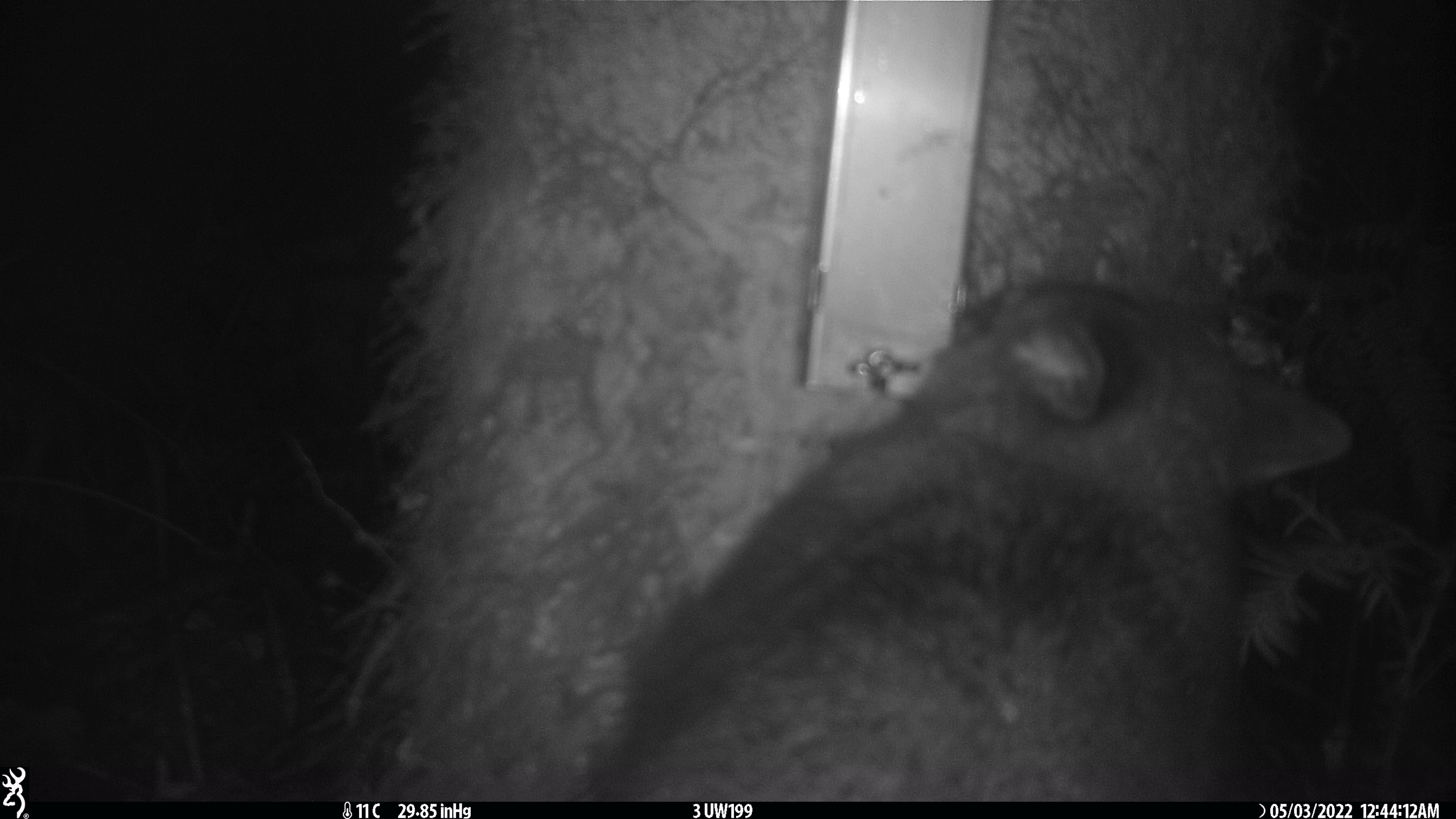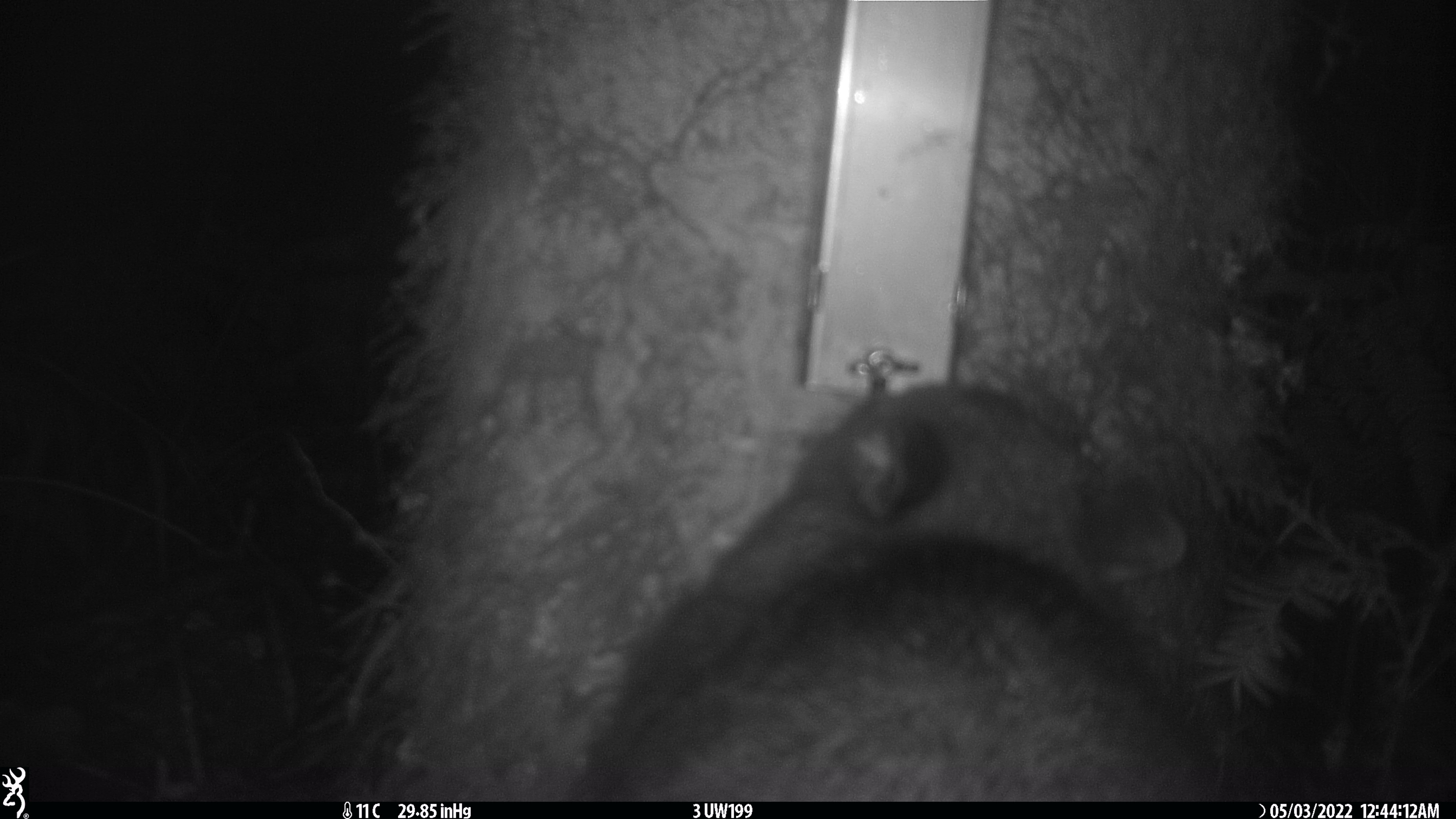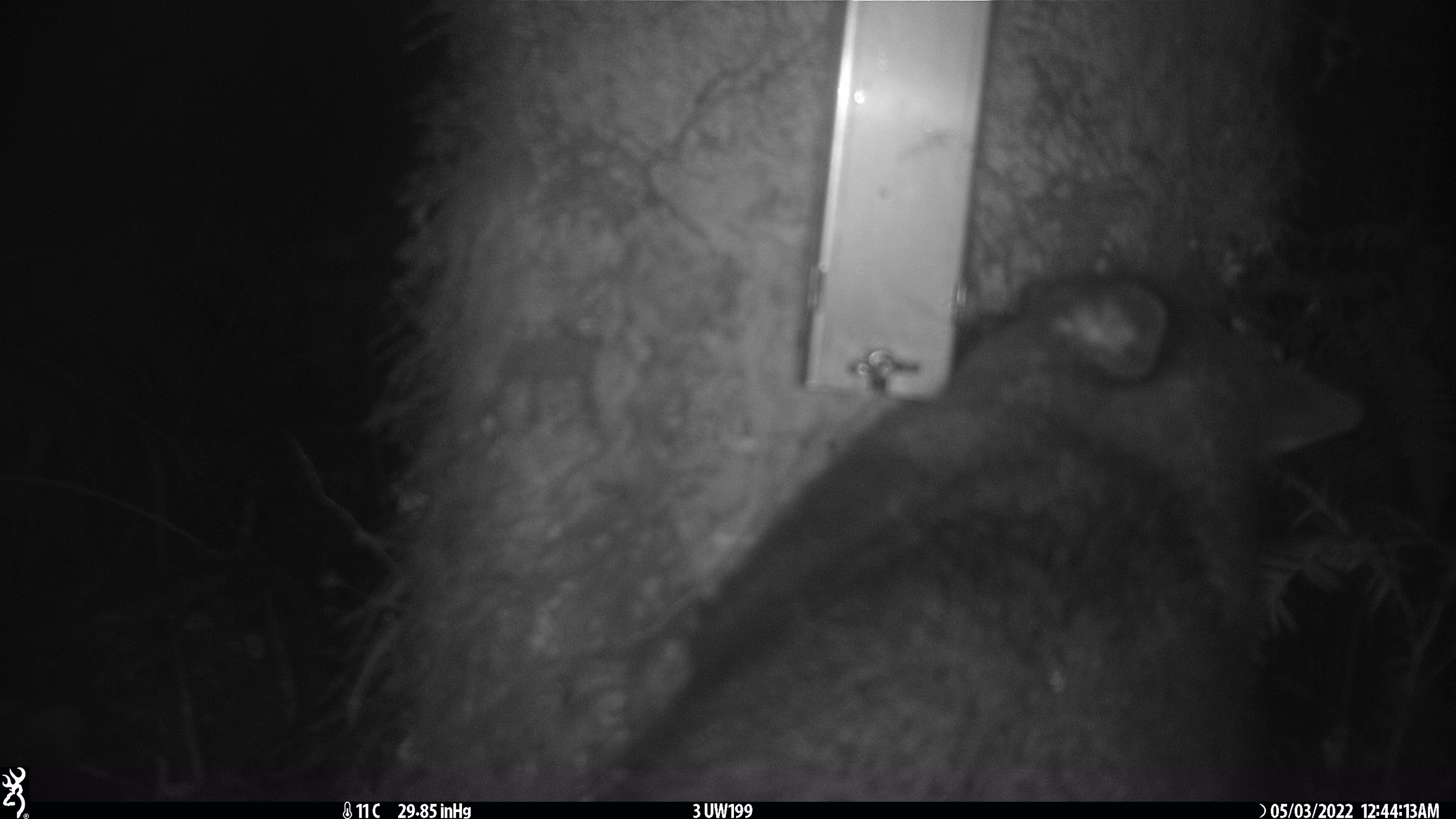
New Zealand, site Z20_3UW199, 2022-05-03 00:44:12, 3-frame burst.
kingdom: Animalia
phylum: Chordata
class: Mammalia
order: Diprotodontia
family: Phalangeridae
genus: Trichosurus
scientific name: Trichosurus vulpecula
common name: common brushtail possum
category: possum